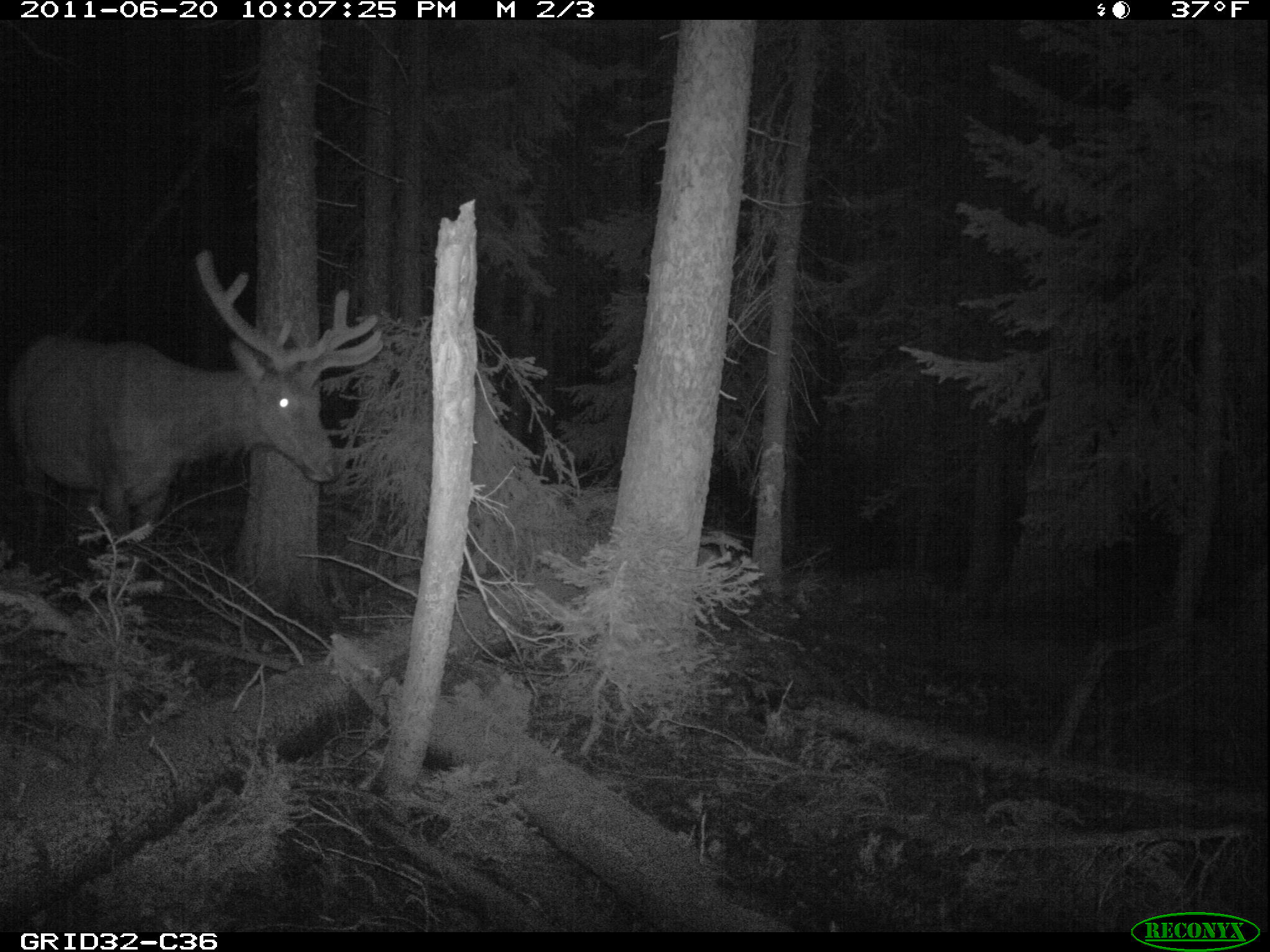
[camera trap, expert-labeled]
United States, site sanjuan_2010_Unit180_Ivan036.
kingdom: Animalia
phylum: Chordata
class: Mammalia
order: Artiodactyla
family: Cervidae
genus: Cervus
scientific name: Cervus elaphus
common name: red deer